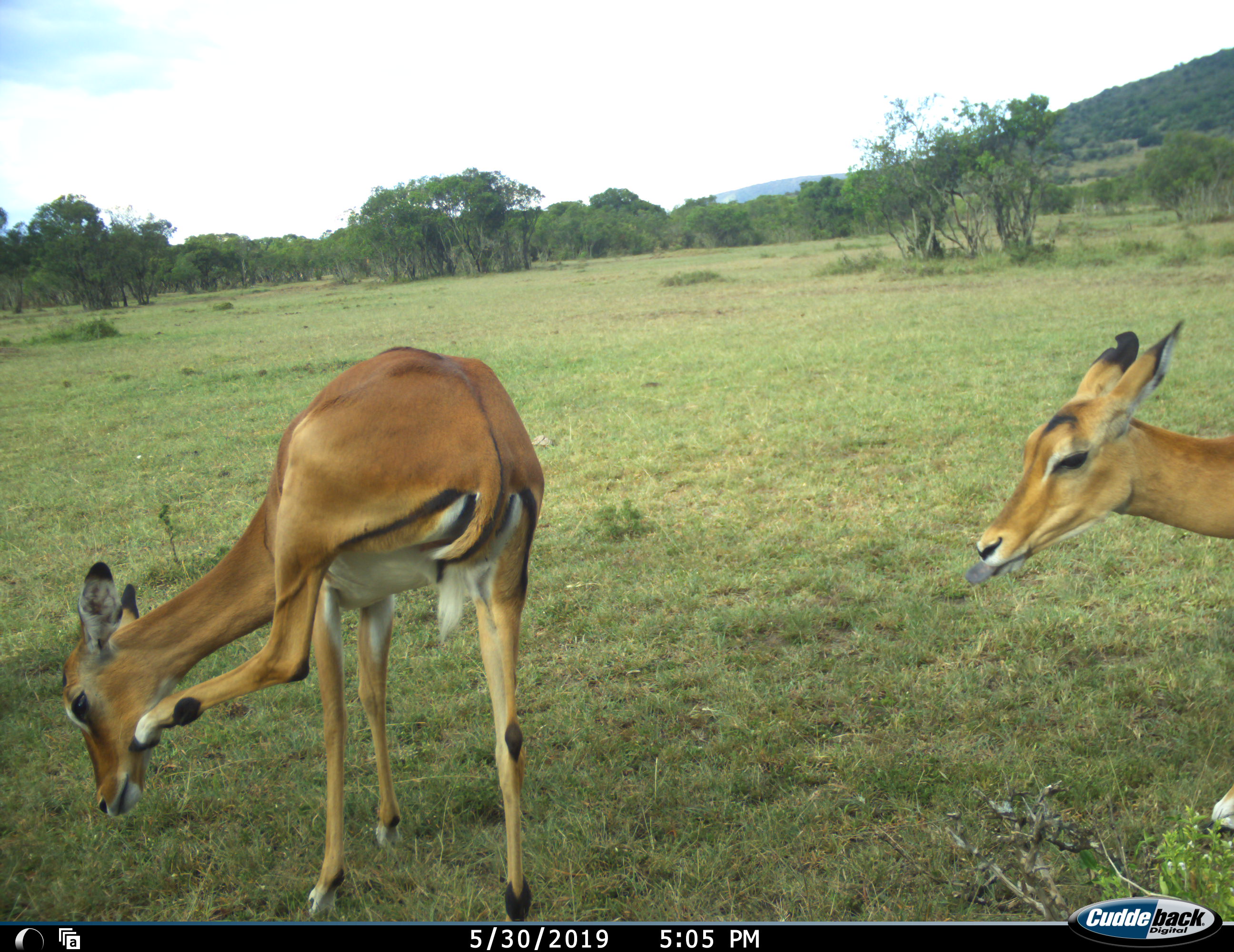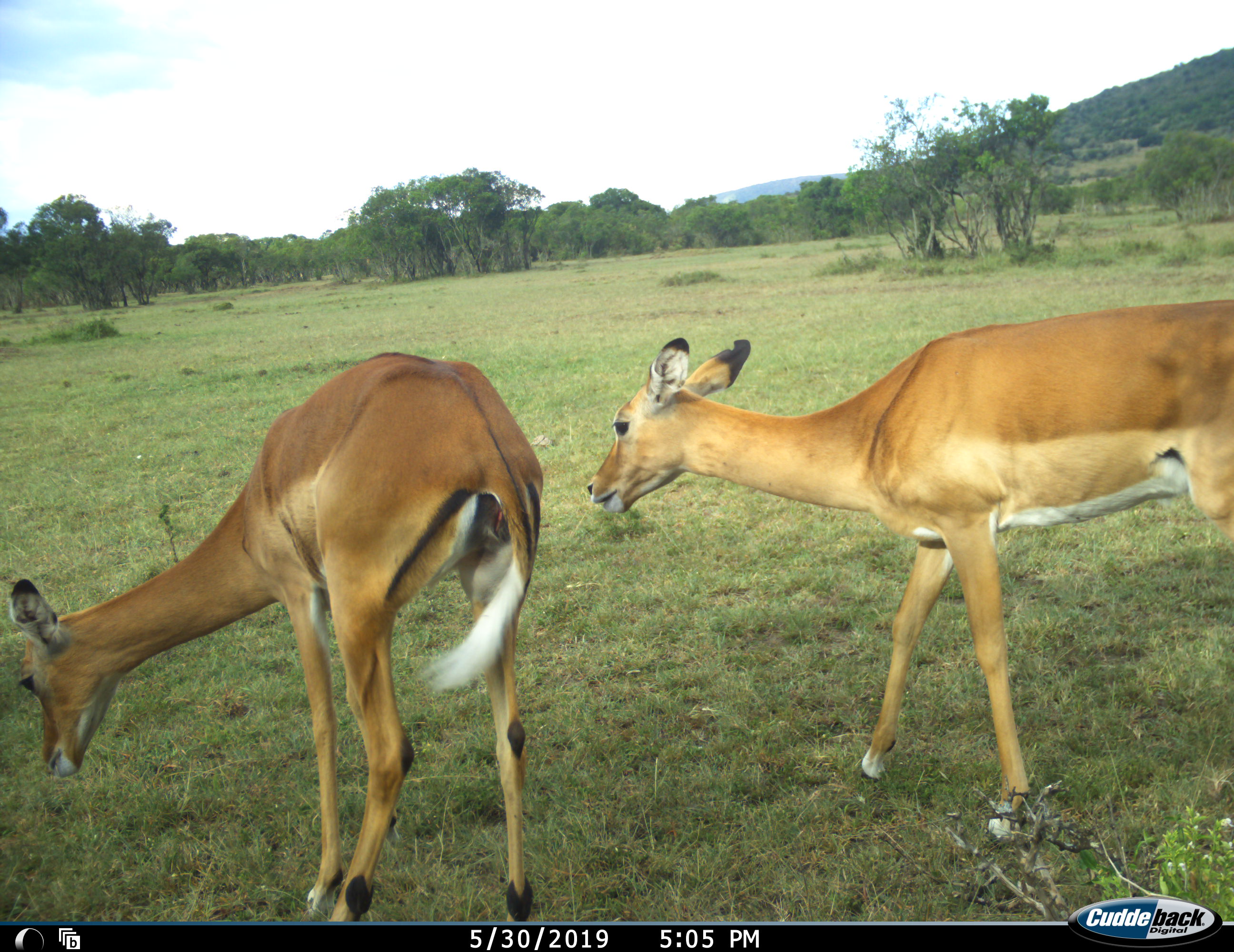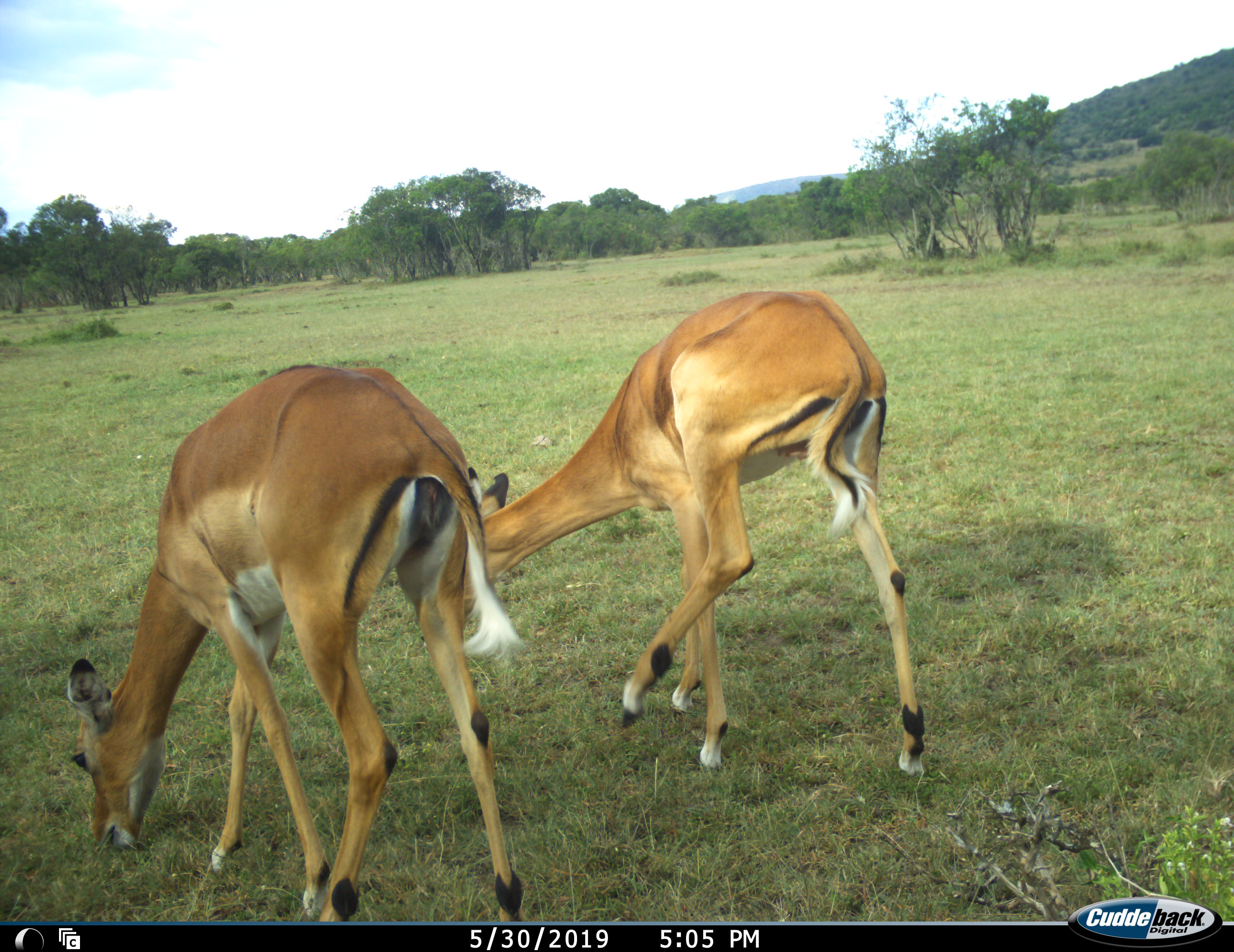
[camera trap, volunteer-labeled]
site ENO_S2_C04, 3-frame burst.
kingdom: Animalia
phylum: Chordata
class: Mammalia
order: Artiodactyla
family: Bovidae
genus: Aepyceros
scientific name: Aepyceros melampus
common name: impala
Impala (Aepyceros melampus), count 2. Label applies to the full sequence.